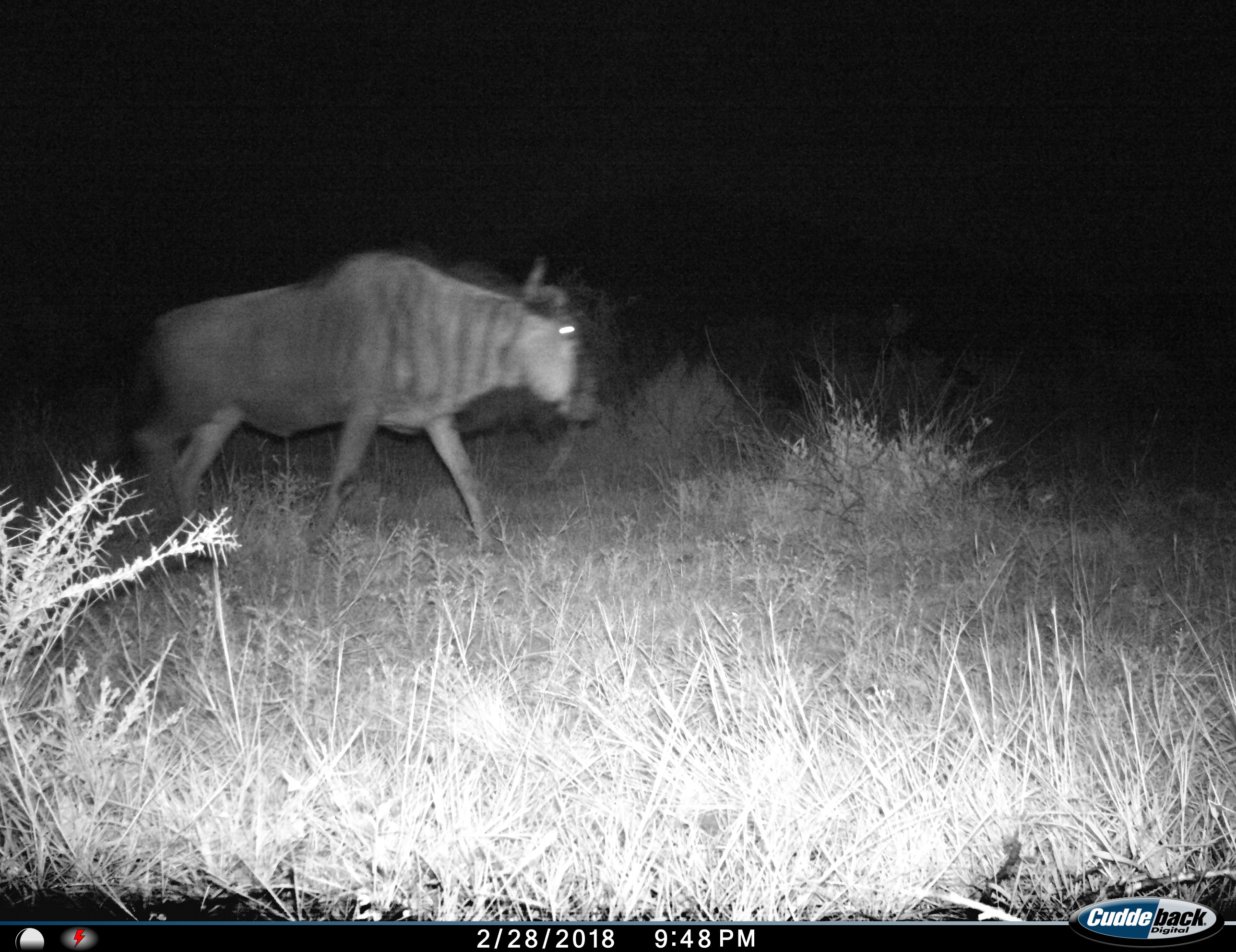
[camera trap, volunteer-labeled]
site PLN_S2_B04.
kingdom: Animalia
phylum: Chordata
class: Mammalia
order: Artiodactyla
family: Bovidae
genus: Connochaetes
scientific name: Connochaetes taurinus taurinus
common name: blue wildebeest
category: wildebeestblue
Wildebeestblue (blue wildebeest) (Connochaetes taurinus taurinus), count 1. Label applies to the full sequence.